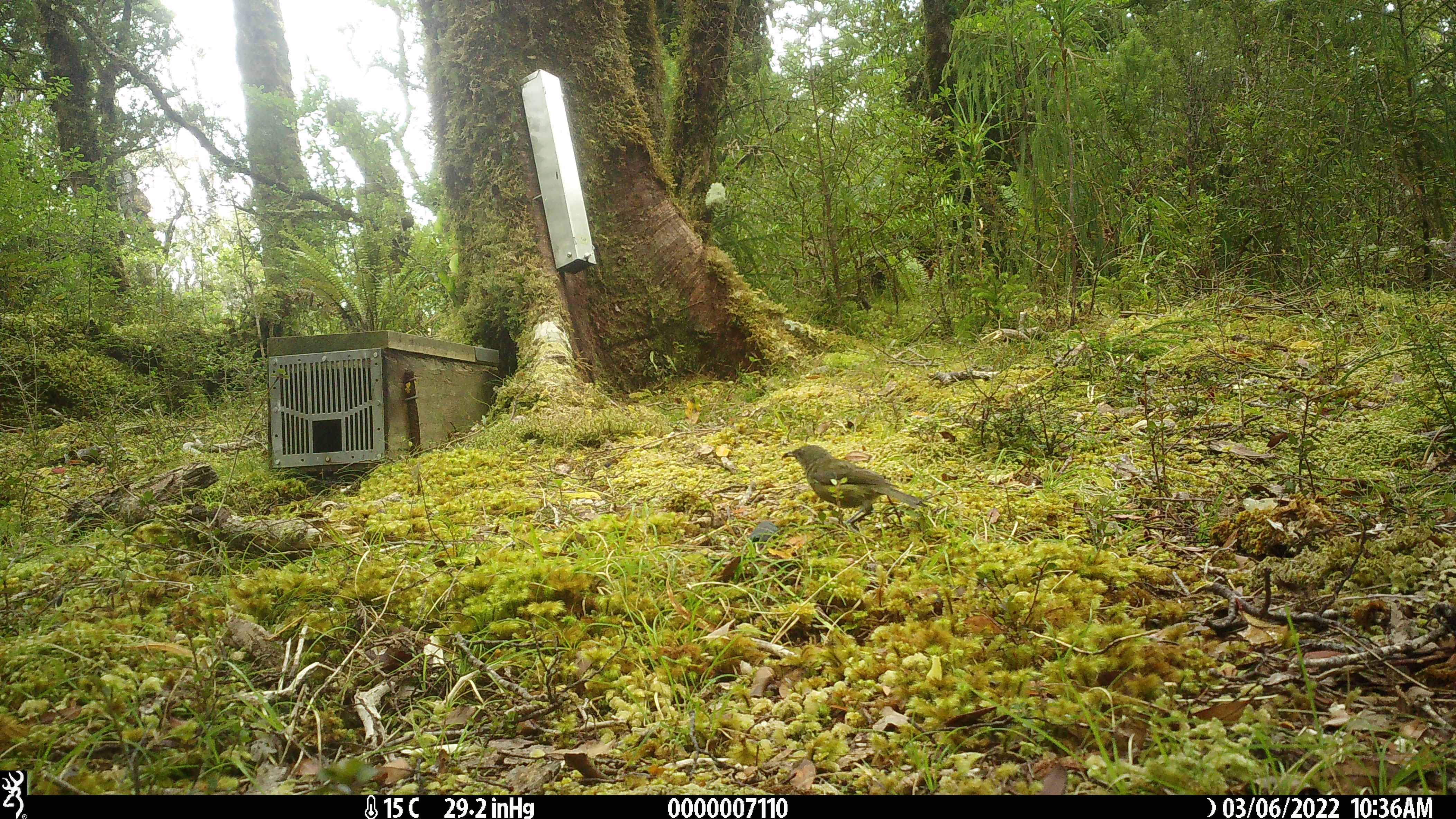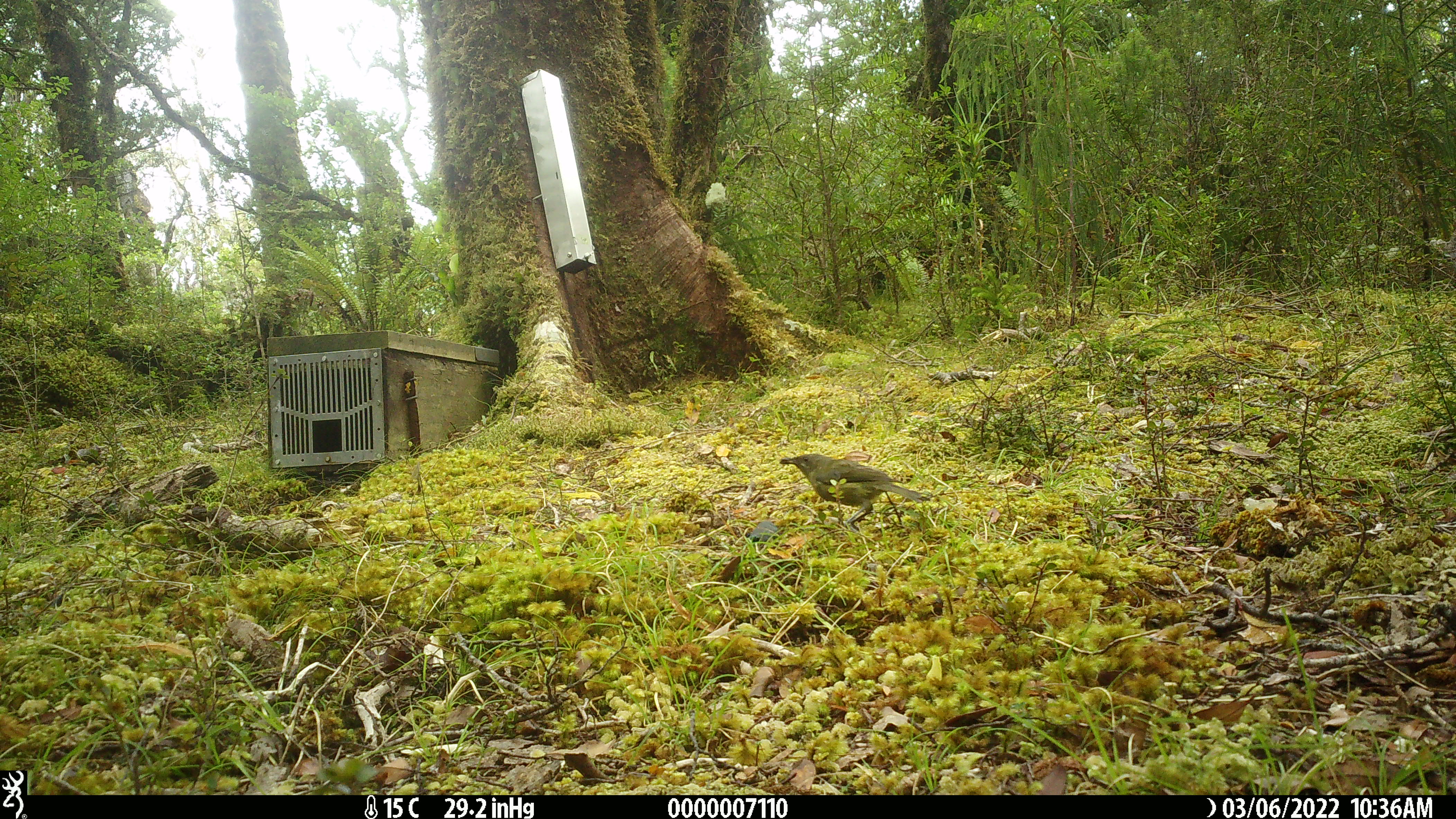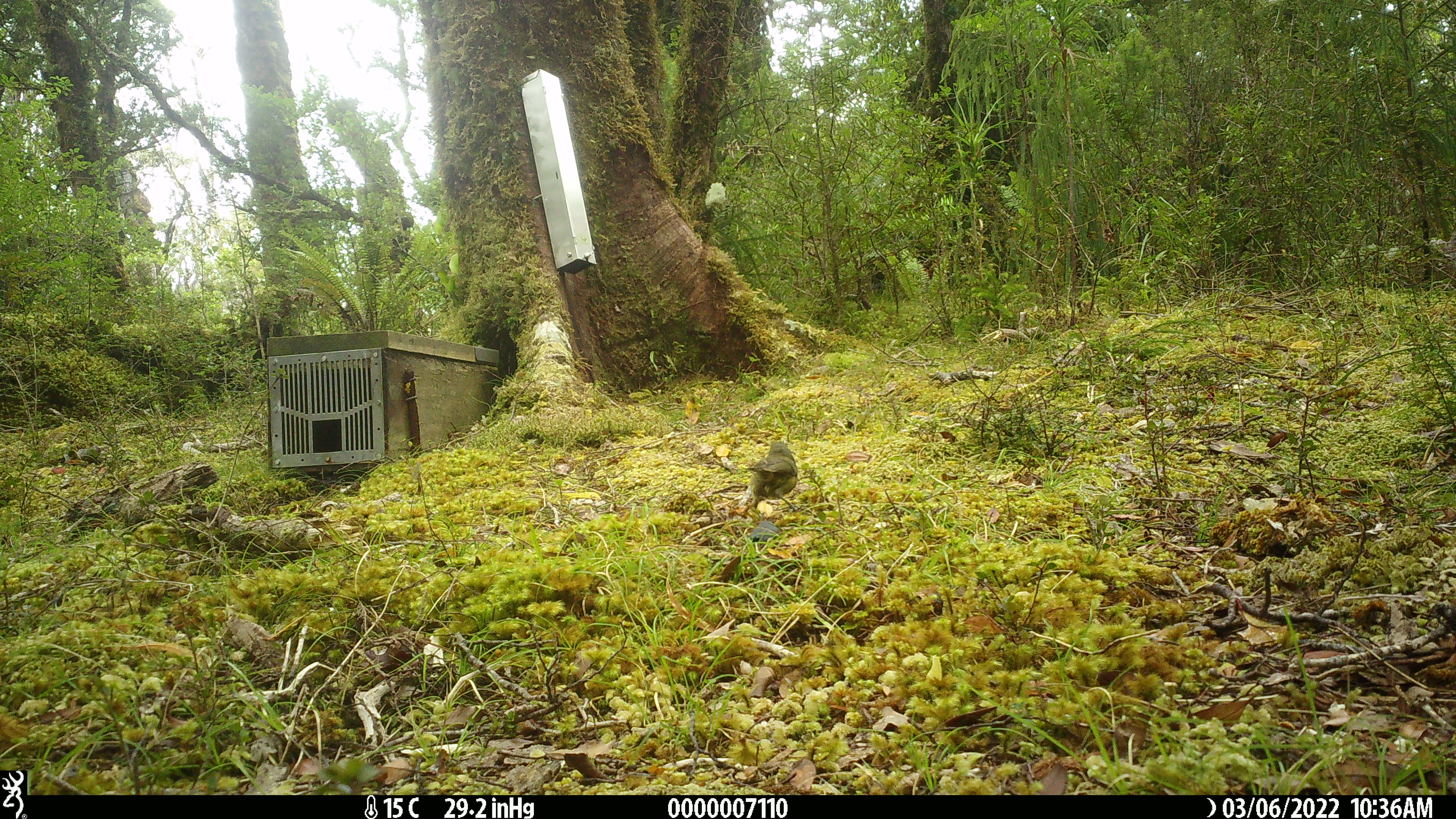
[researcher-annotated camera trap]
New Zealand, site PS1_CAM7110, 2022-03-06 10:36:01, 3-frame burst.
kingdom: Animalia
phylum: Chordata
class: Aves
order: Passeriformes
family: Meliphagidae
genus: Anthornis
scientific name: Anthornis melanura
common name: new zealand bellbird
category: bellbird